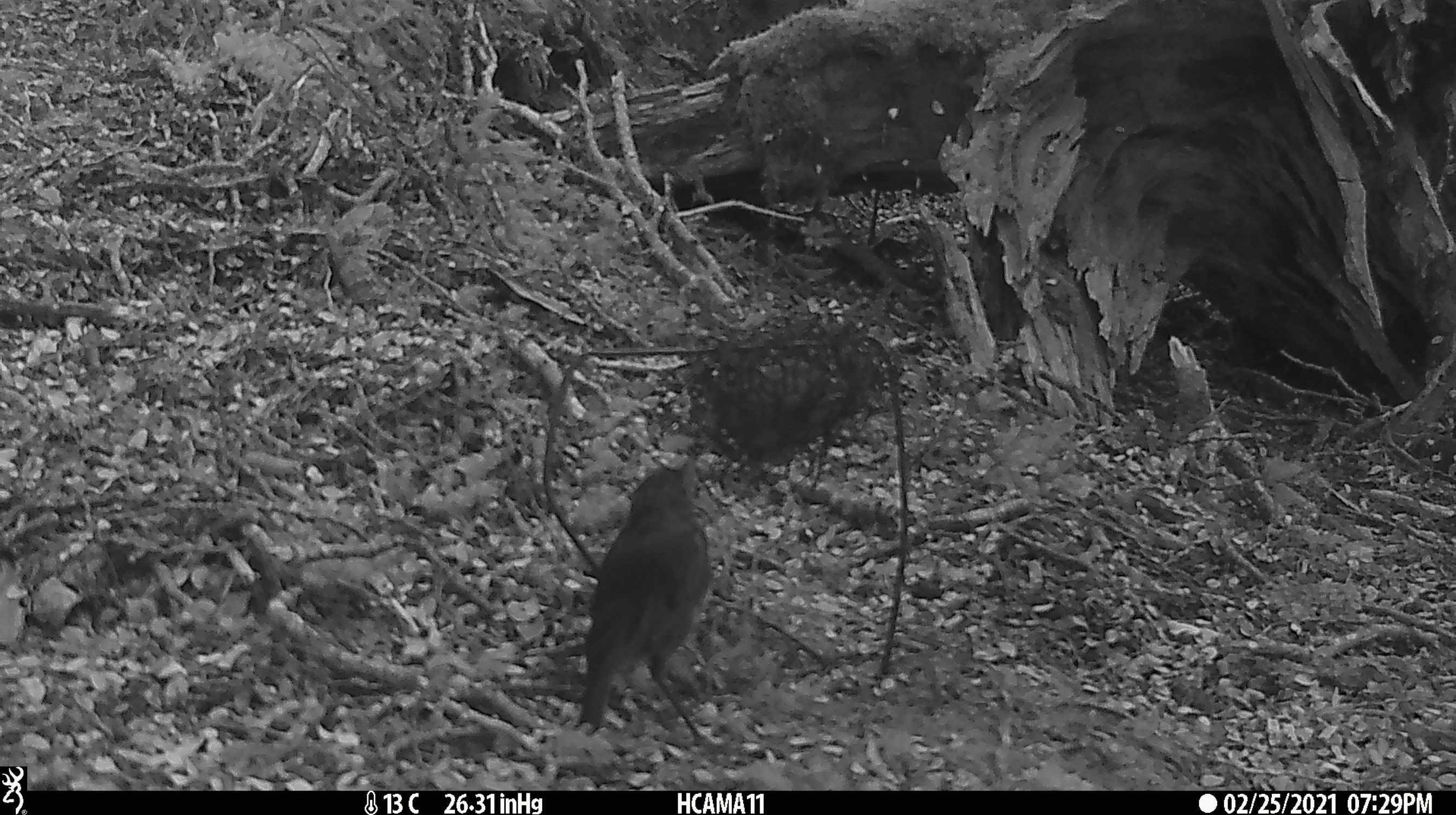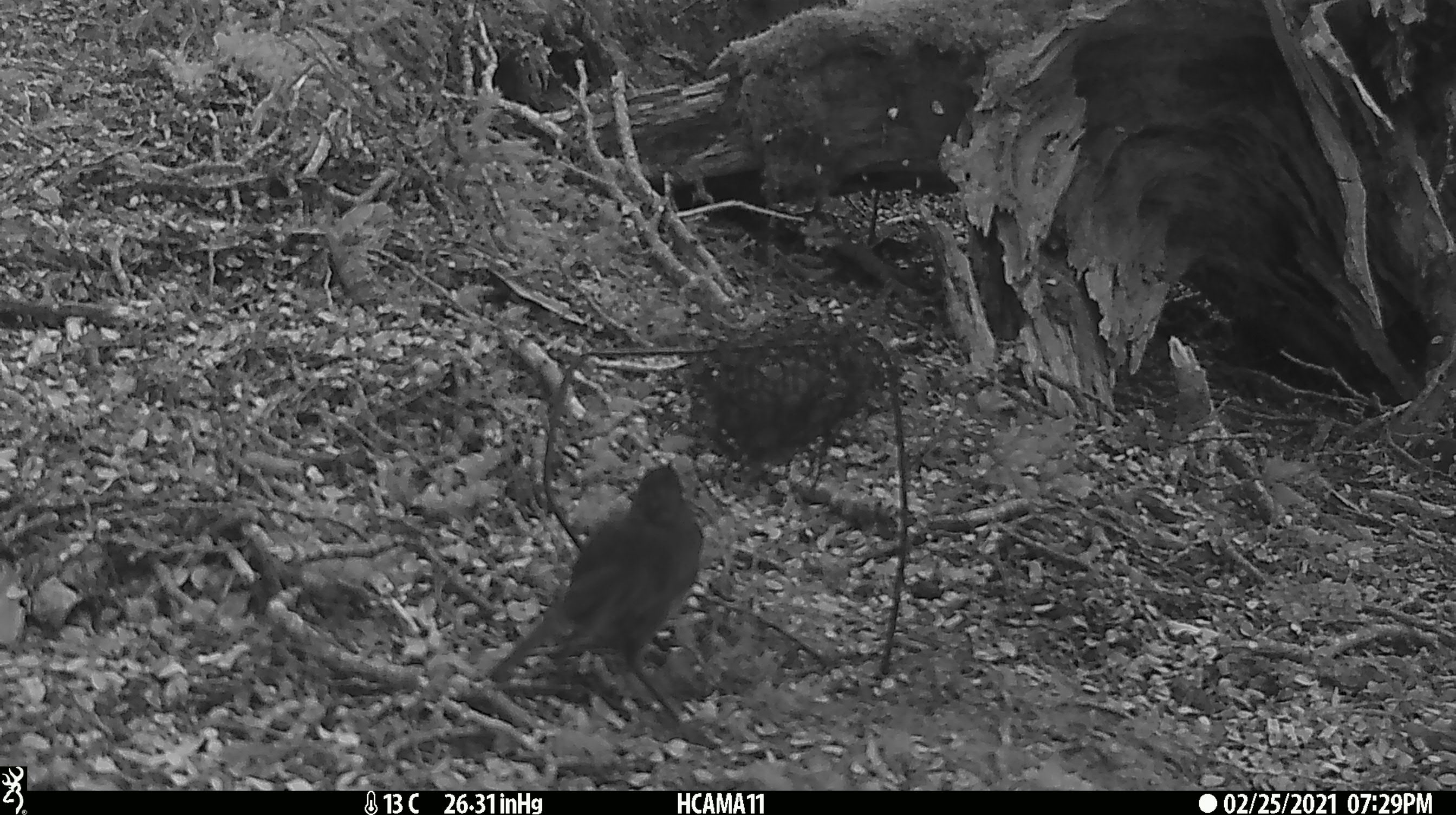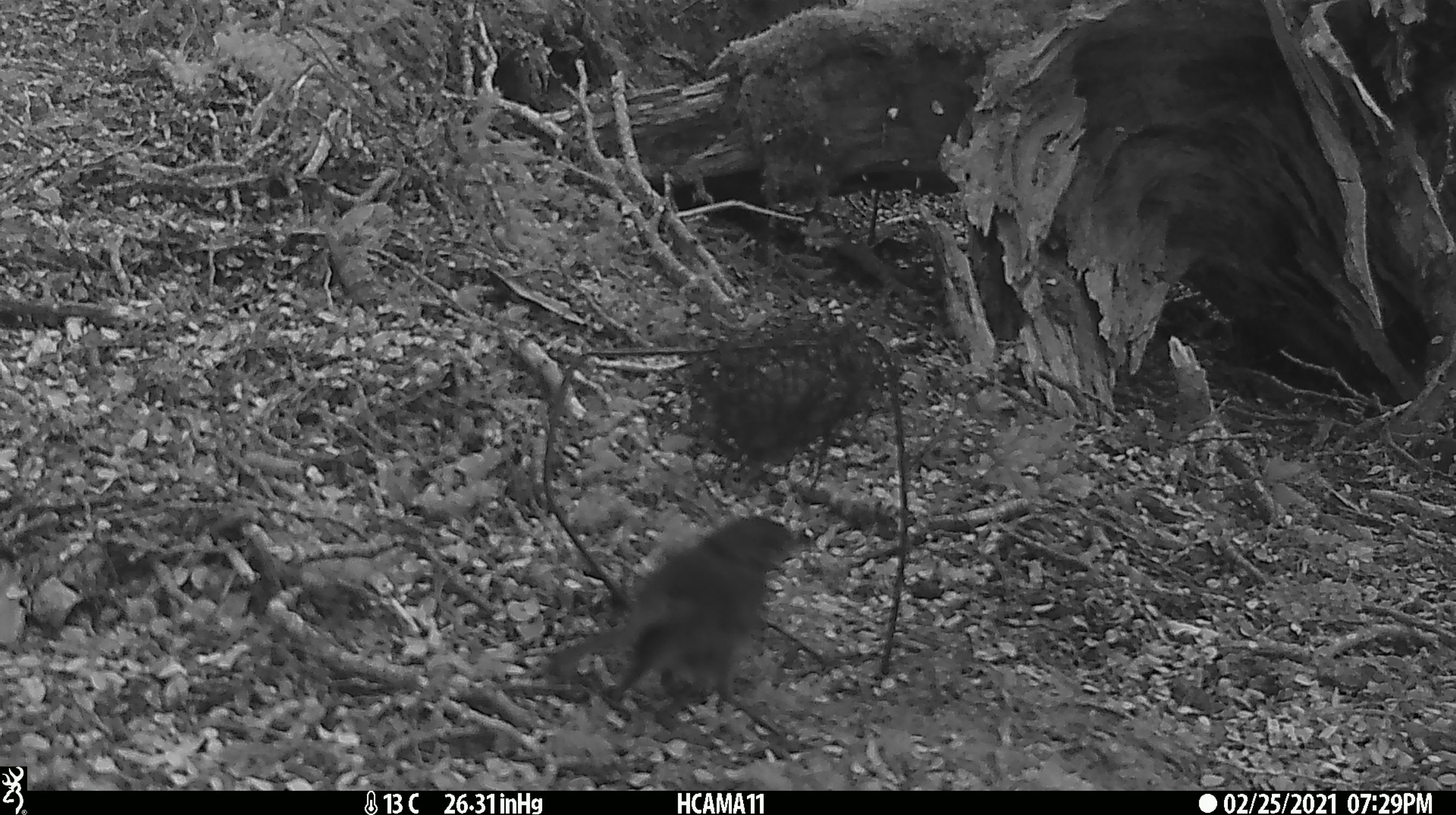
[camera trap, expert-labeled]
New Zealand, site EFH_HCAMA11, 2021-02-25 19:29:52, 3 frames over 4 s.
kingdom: Animalia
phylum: Chordata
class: Aves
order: Passeriformes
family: Petroicidae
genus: Petroica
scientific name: Petroica australis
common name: new zealand robin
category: robin